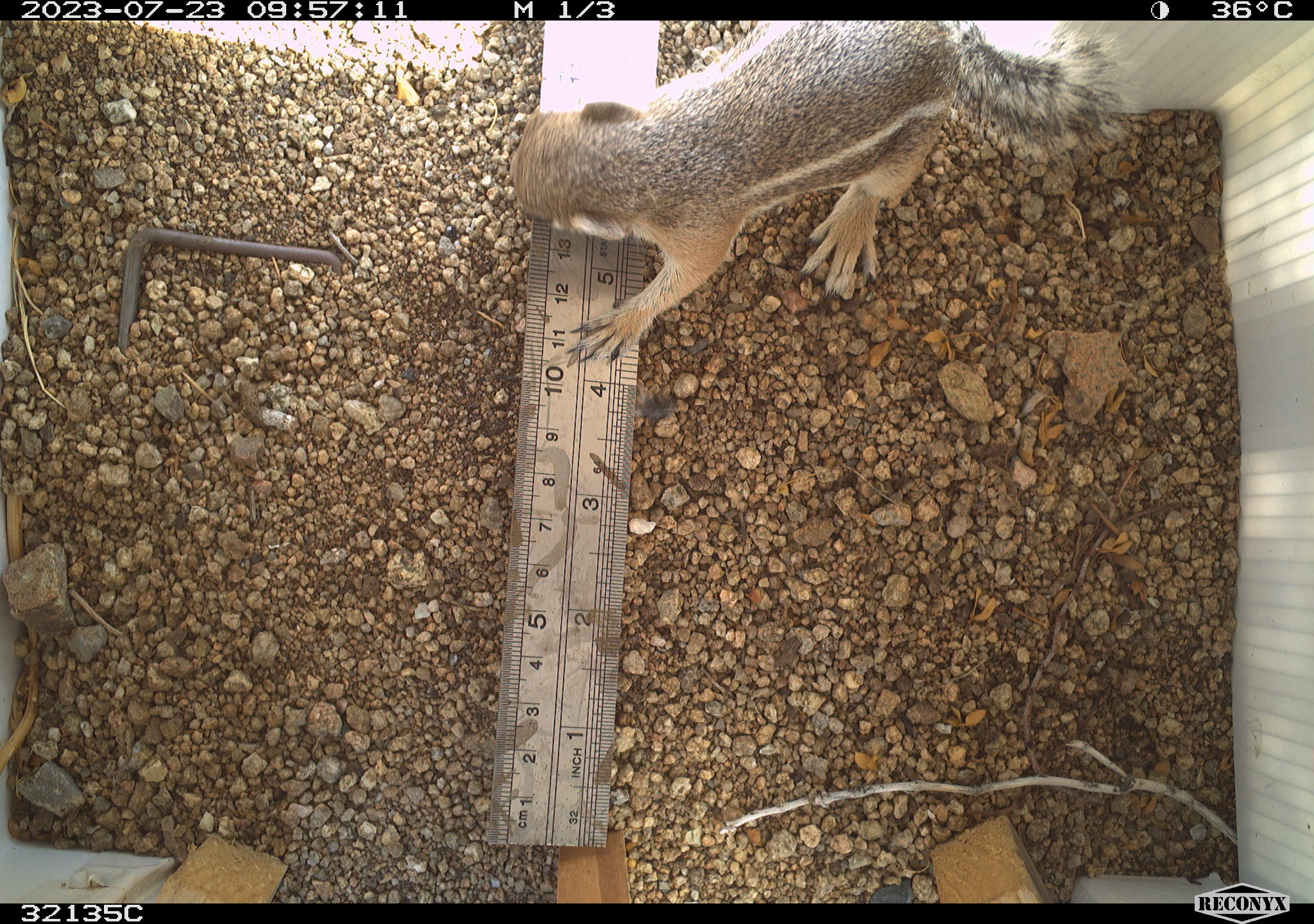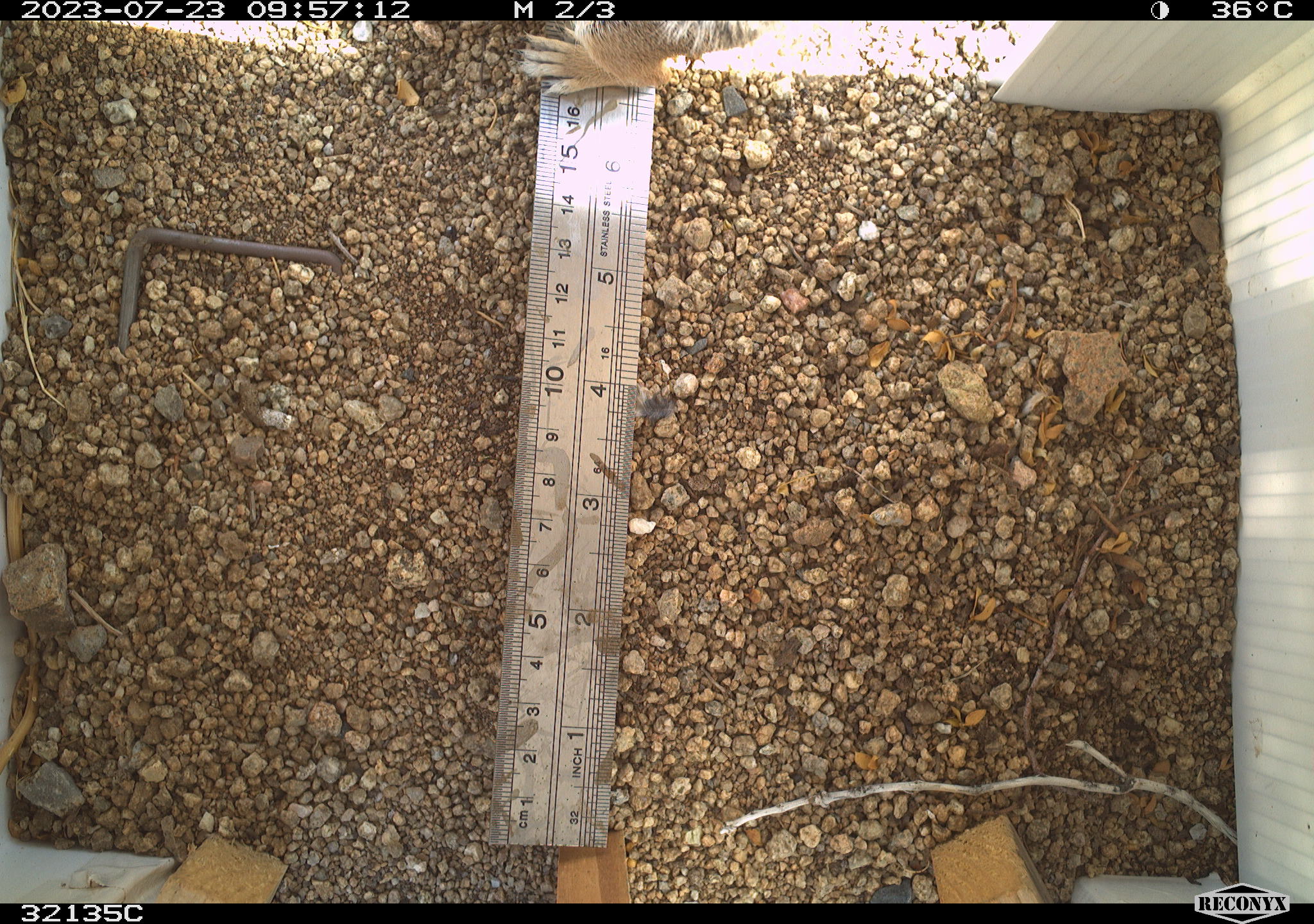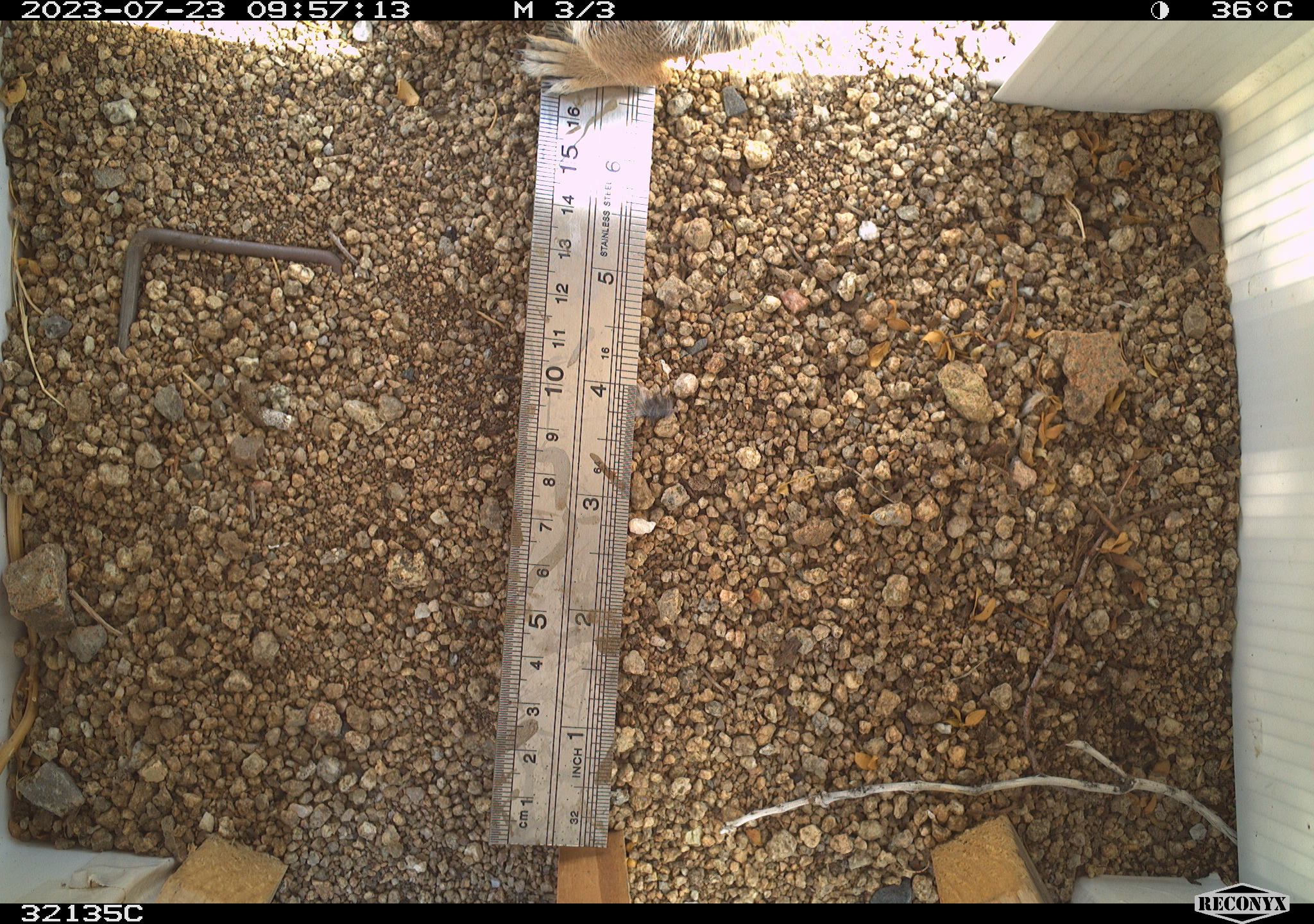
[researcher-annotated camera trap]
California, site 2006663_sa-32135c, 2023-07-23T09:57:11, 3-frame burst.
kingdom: Animalia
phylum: Chordata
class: Mammalia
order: Rodentia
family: Sciuridae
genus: Ammospermophilus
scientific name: Ammospermophilus leucurus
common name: white-tailed antelope squirrel